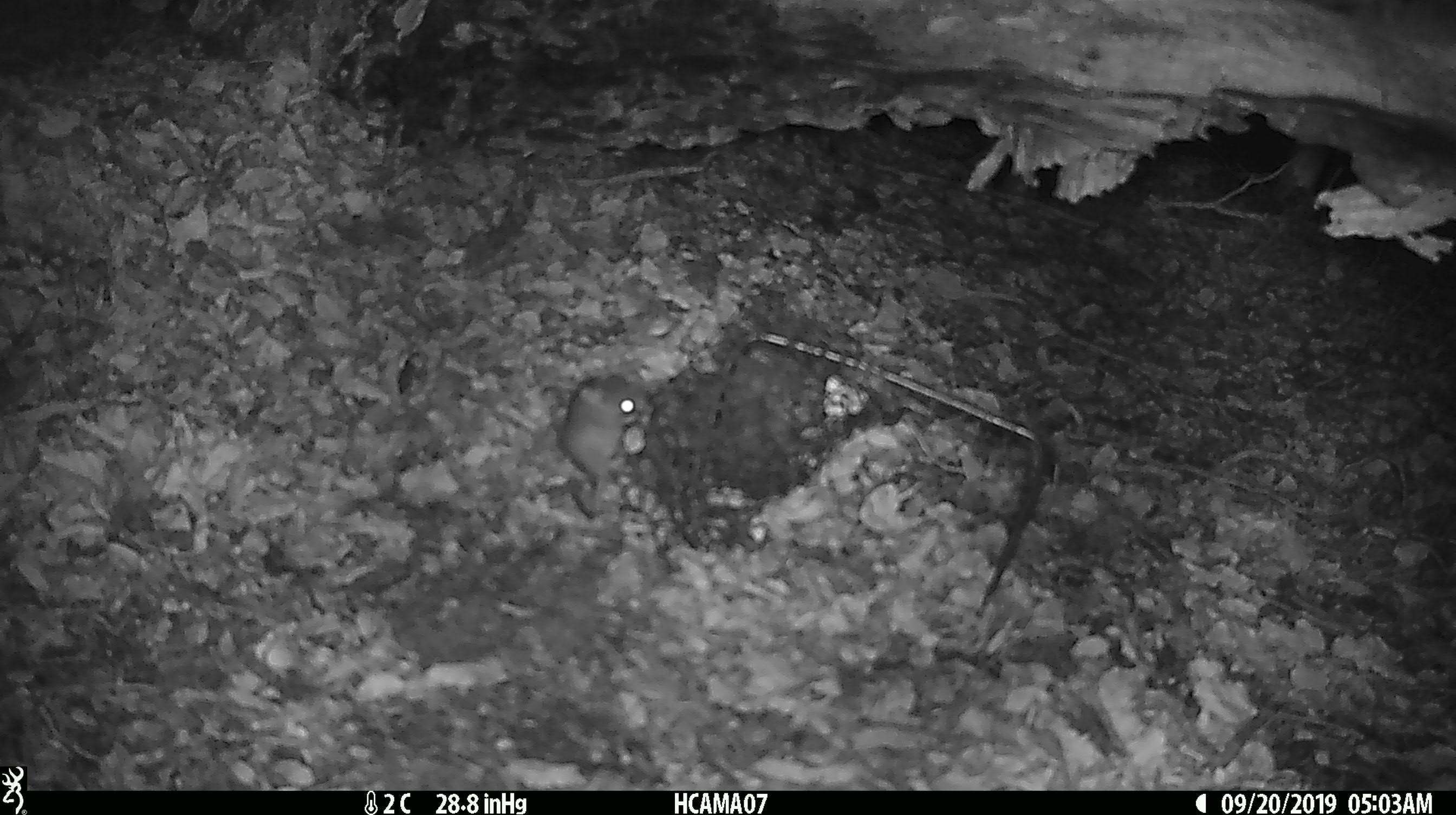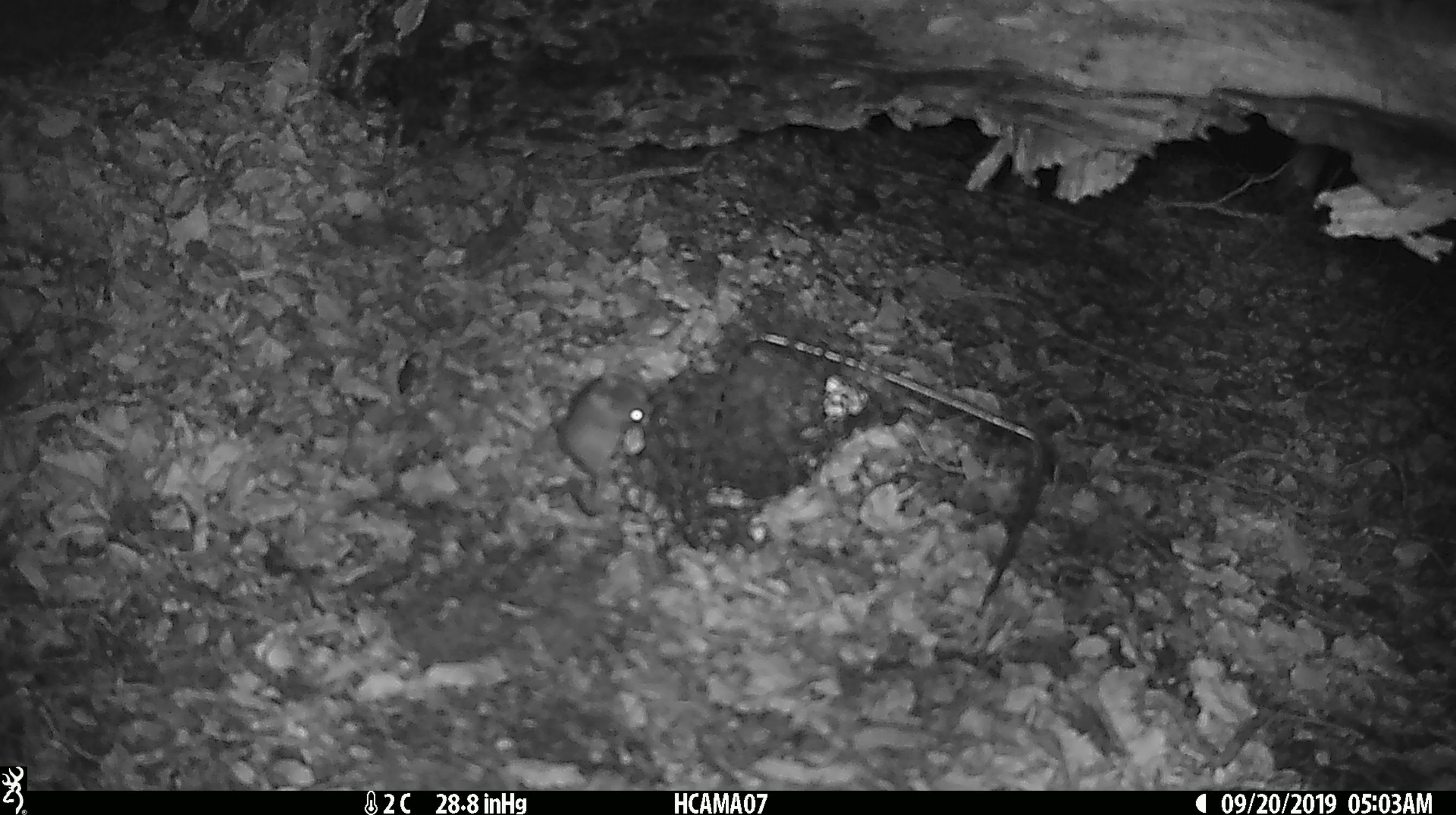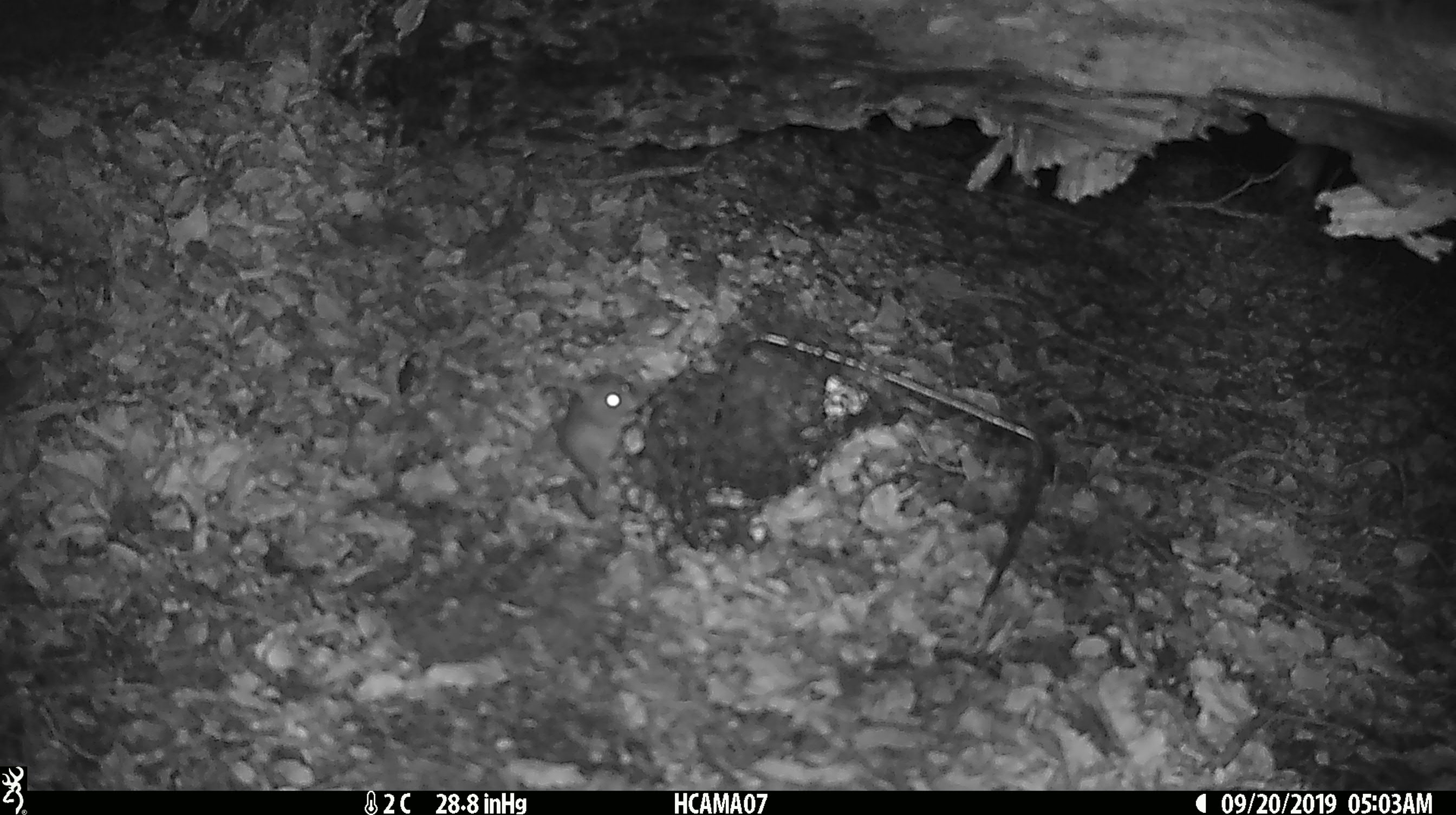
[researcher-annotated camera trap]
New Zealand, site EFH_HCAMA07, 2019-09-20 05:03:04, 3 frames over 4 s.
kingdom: Animalia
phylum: Chordata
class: Mammalia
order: Rodentia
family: Muridae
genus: Mus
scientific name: Mus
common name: mouse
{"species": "mouse (Mus)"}